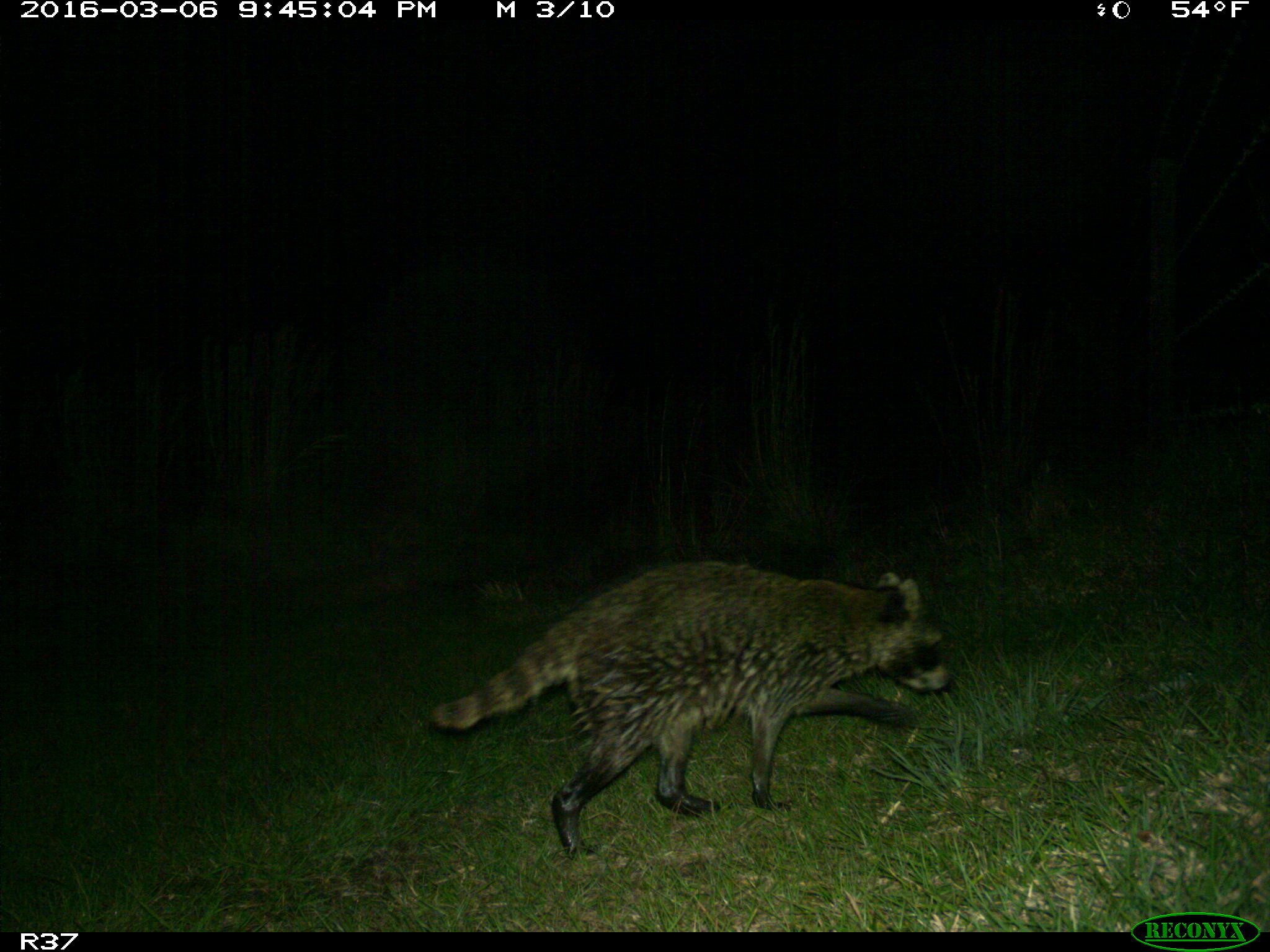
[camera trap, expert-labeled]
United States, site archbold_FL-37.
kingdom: Animalia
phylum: Chordata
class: Mammalia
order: Carnivora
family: Procyonidae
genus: Procyon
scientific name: Procyon lotor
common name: common raccoon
Procyon lotor (common raccoon).